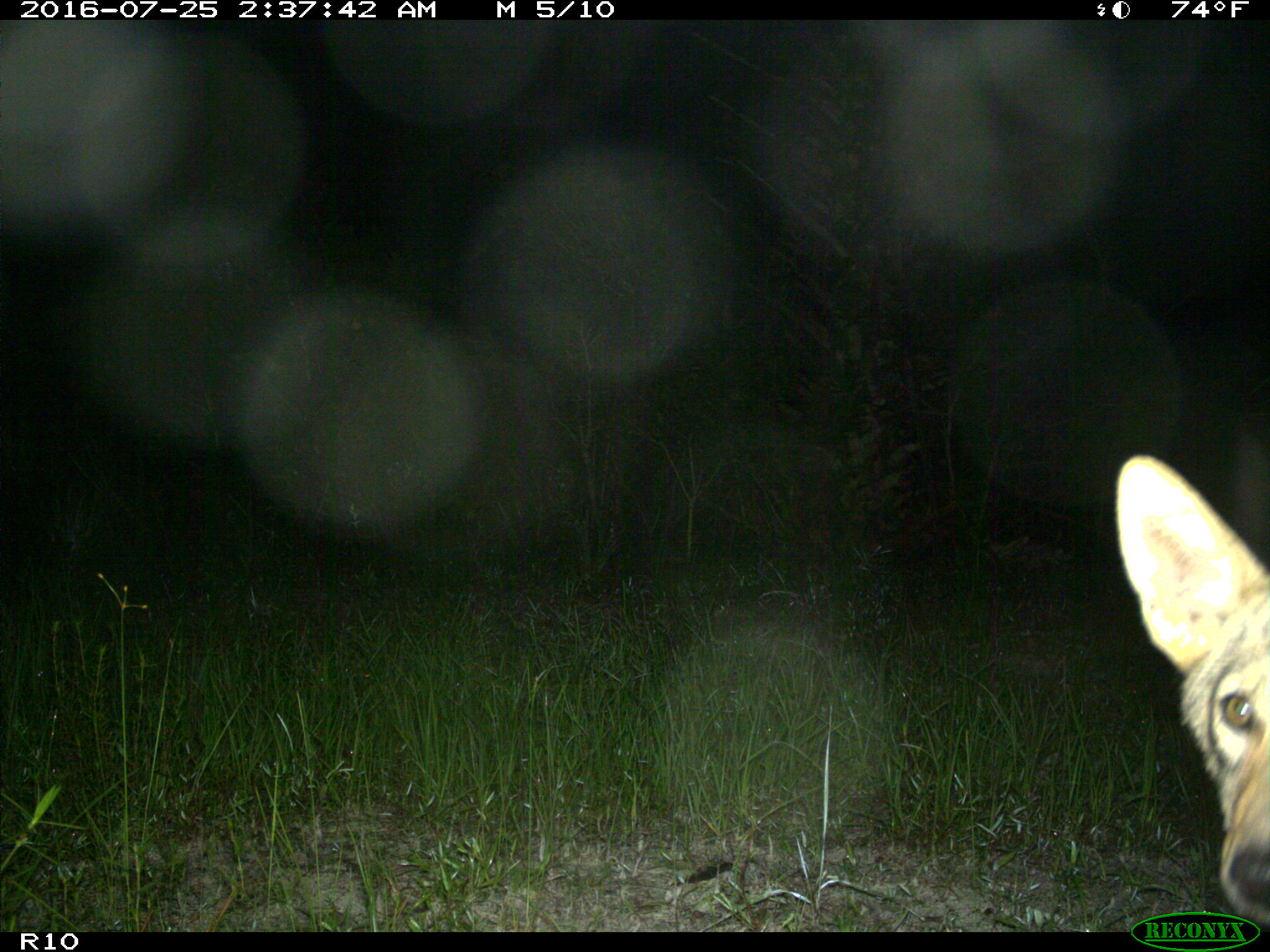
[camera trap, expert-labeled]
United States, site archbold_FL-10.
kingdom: Animalia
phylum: Chordata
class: Mammalia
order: Carnivora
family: Canidae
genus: Canis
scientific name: Canis latrans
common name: coyote